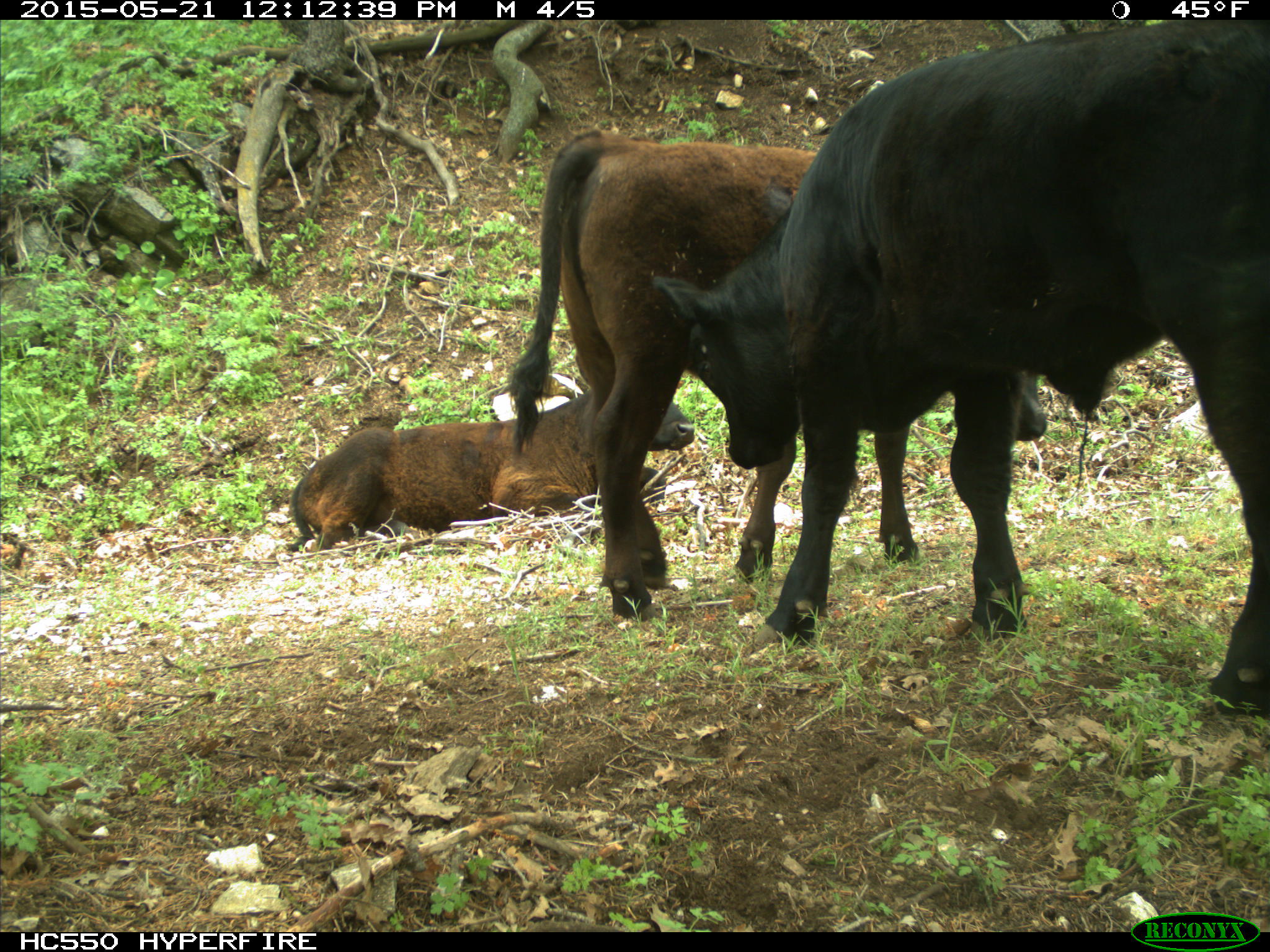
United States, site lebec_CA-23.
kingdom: Animalia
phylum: Chordata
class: Mammalia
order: Artiodactyla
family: Bovidae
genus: Bos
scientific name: Bos taurus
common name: domestic cow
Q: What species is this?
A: Bos taurus (domestic cow).